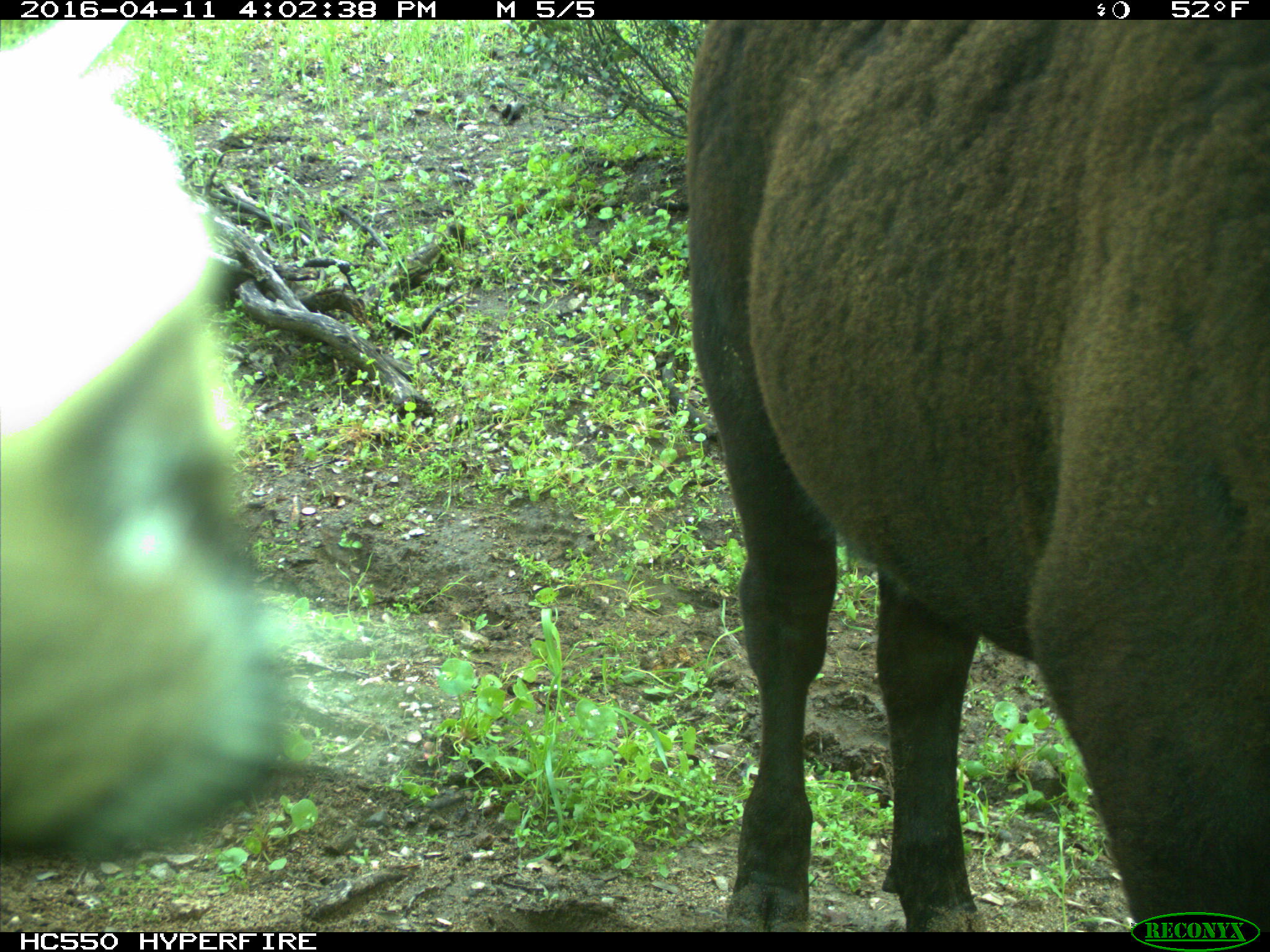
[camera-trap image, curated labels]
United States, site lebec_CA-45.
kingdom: Animalia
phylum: Chordata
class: Mammalia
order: Artiodactyla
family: Bovidae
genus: Bos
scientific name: Bos taurus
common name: domestic cow